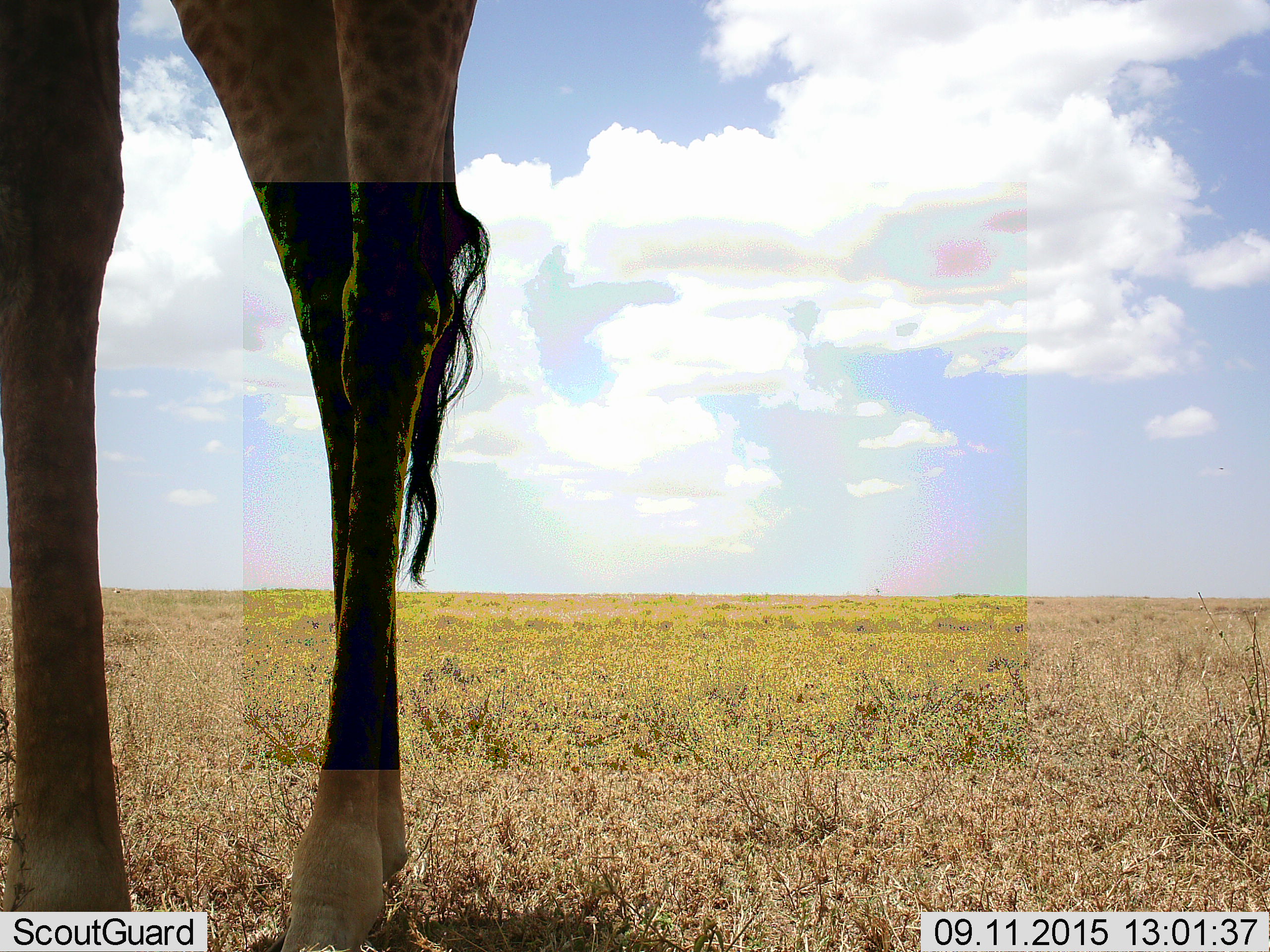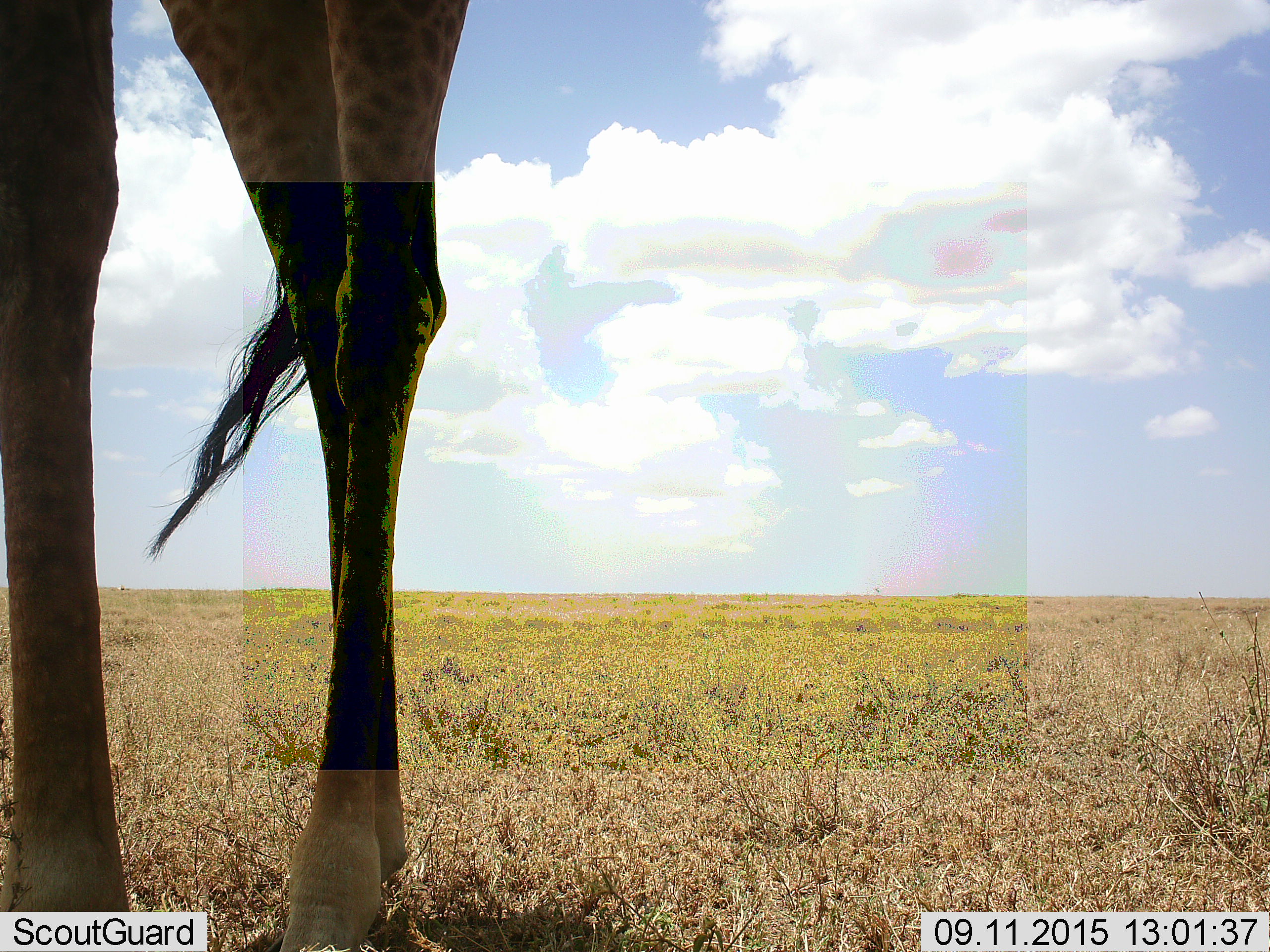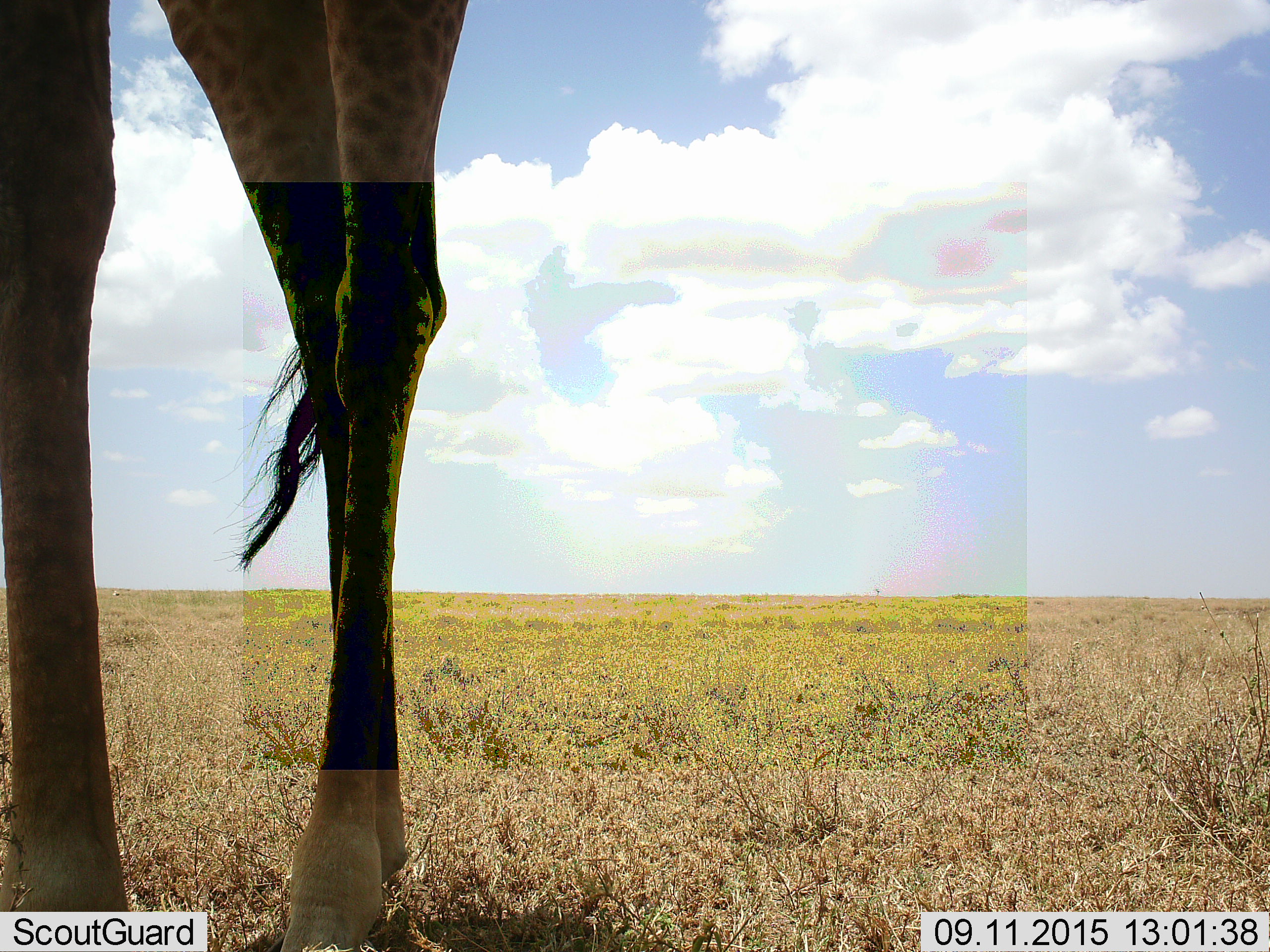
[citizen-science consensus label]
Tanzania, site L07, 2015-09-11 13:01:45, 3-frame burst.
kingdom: Animalia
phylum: Chordata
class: Mammalia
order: Artiodactyla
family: Giraffidae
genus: Giraffa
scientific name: Giraffa camelopardalis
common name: giraffe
Giraffe (Giraffa camelopardalis), count 1. Behavior (volunteer vote fractions): standing 83%, resting 0%, moving 0%, interacting 17%. Young present (vote fraction): 0%. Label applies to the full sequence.